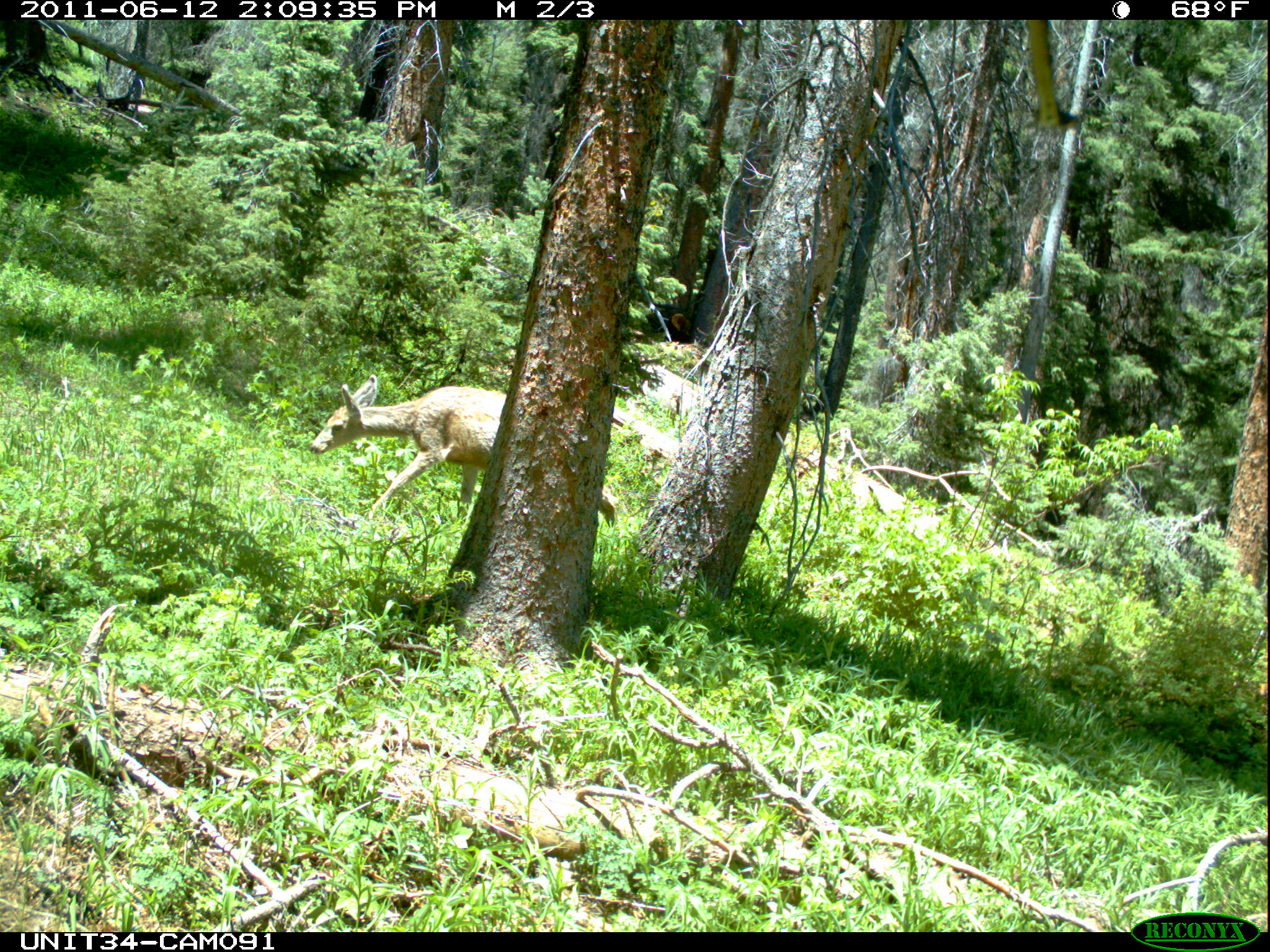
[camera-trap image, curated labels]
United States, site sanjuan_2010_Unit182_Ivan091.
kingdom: Animalia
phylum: Chordata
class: Mammalia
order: Artiodactyla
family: Cervidae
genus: Odocoileus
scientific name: Odocoileus hemionus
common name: mule deer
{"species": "Odocoileus hemionus (mule deer)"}